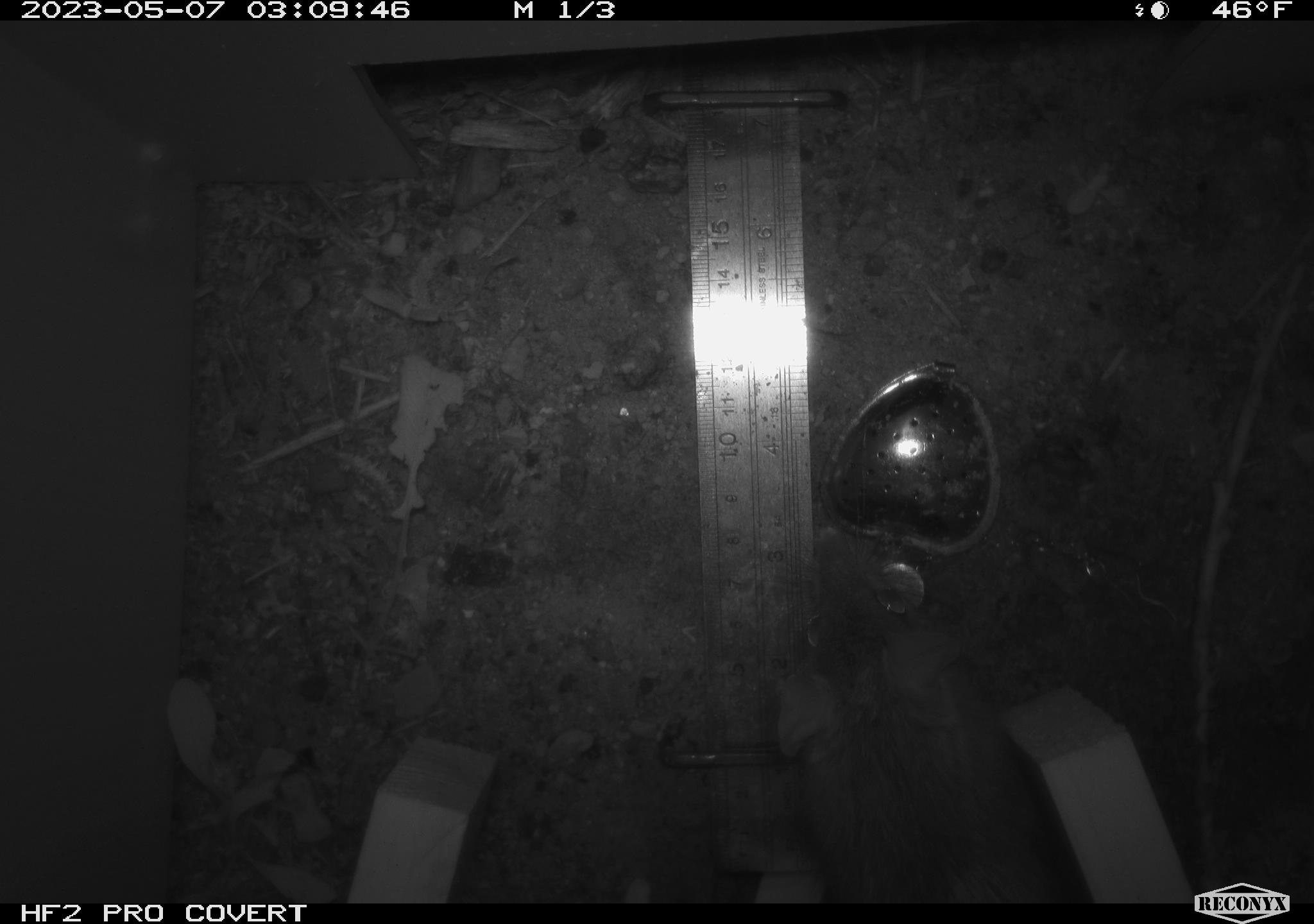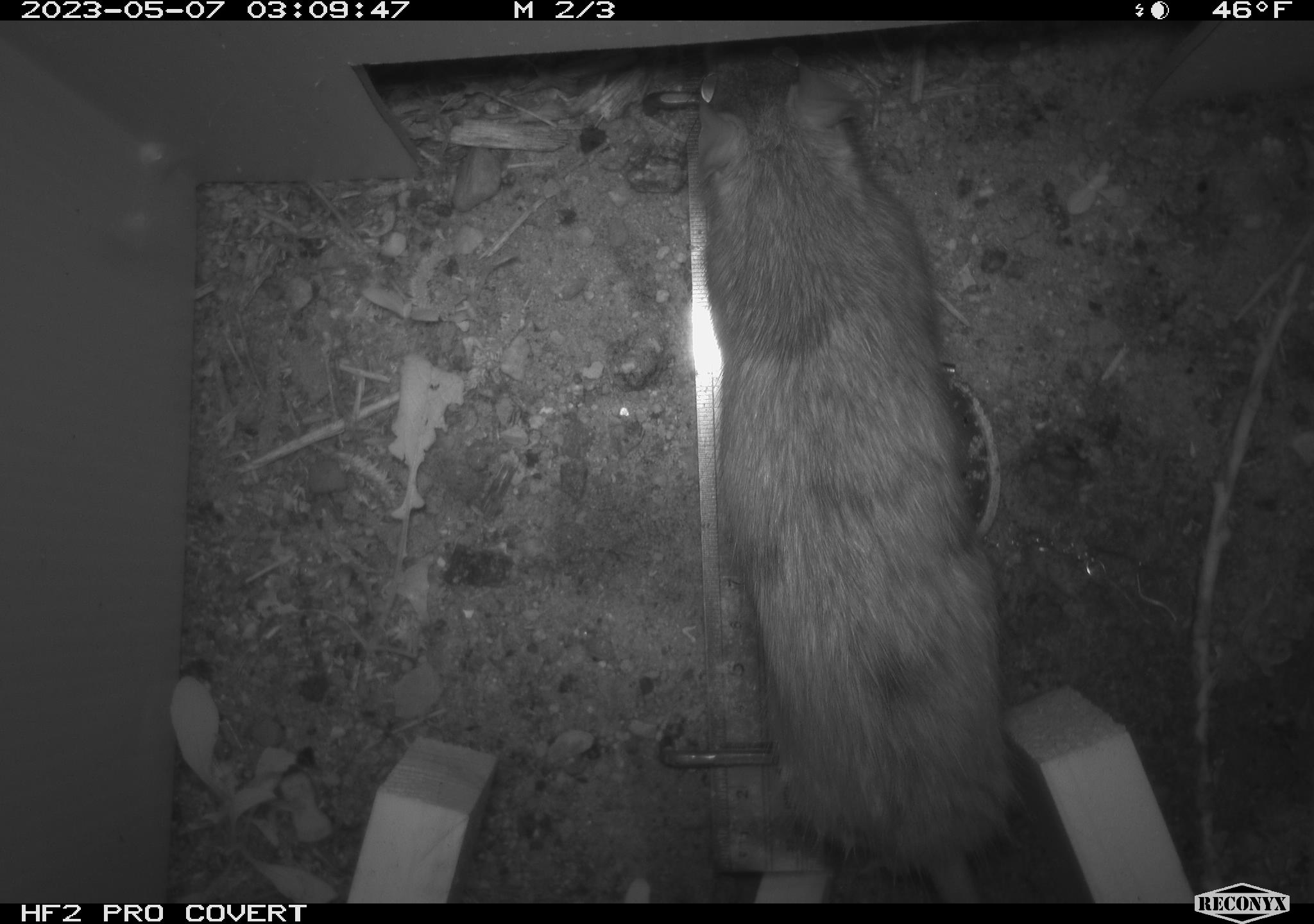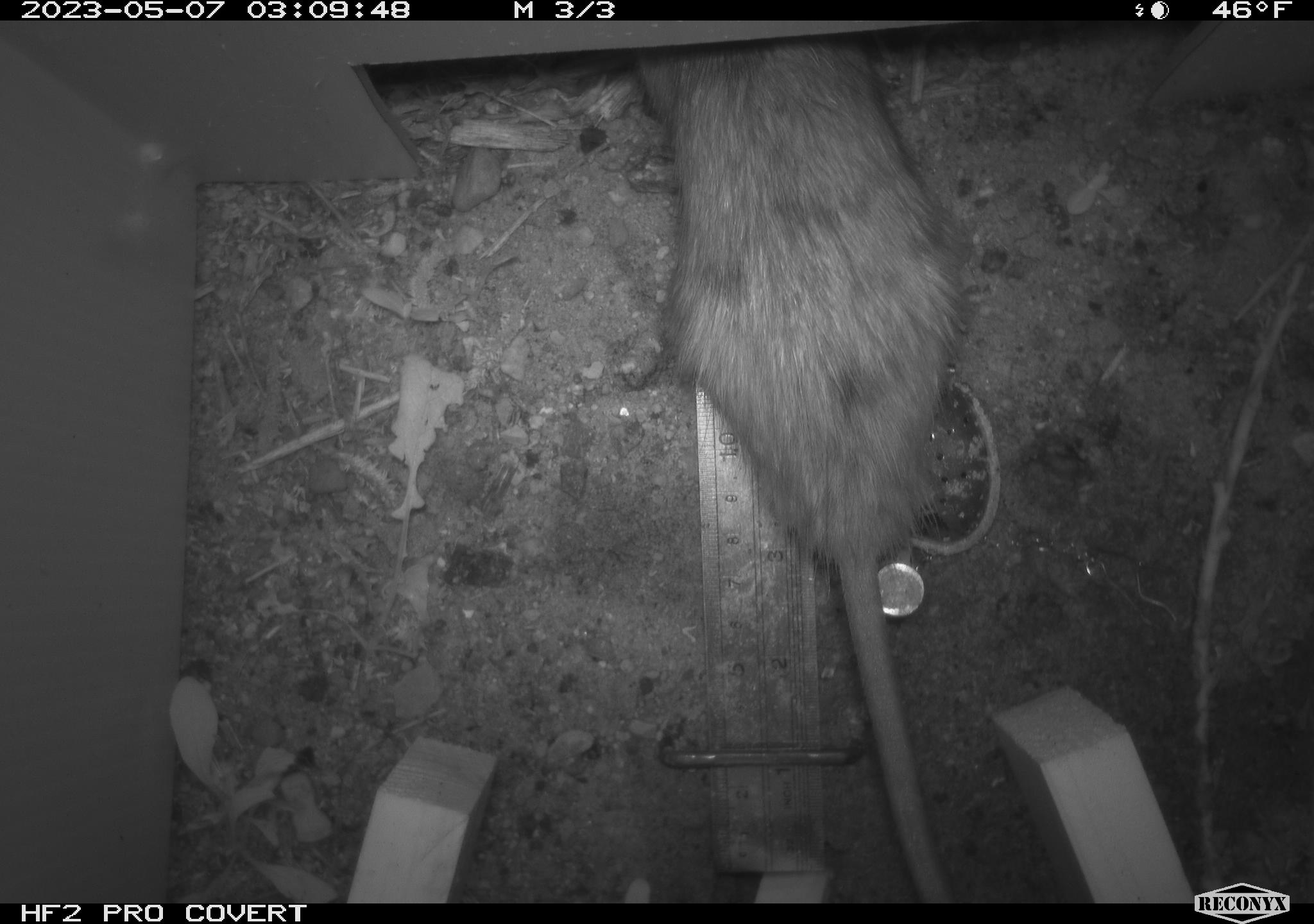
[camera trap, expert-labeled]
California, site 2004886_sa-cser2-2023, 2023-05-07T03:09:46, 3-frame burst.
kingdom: Animalia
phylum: Chordata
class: Mammalia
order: Rodentia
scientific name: Rodentia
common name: woodrat or rat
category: woodrat or rat species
Woodrat or rat species (woodrat or rat) (Rodentia).